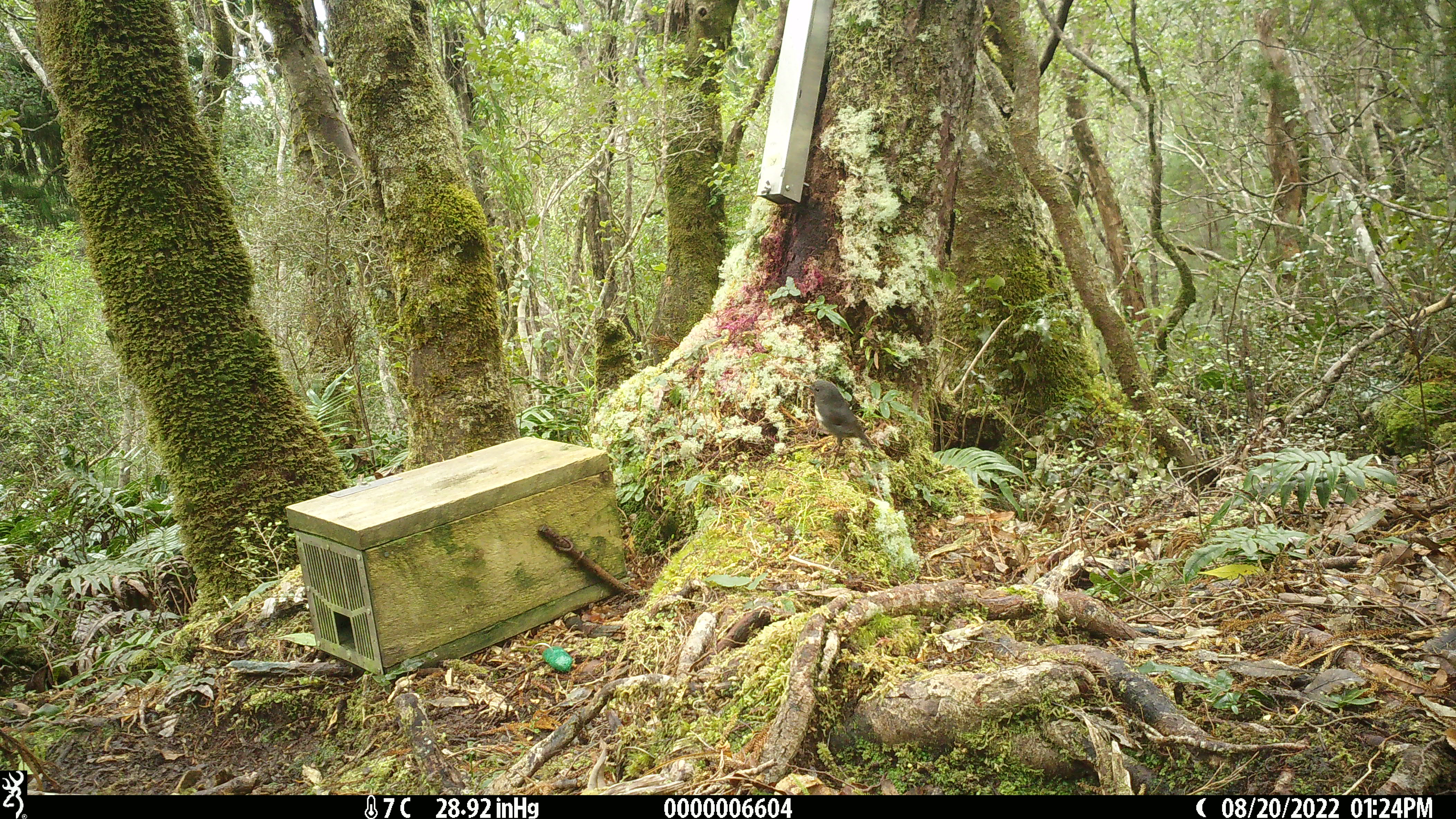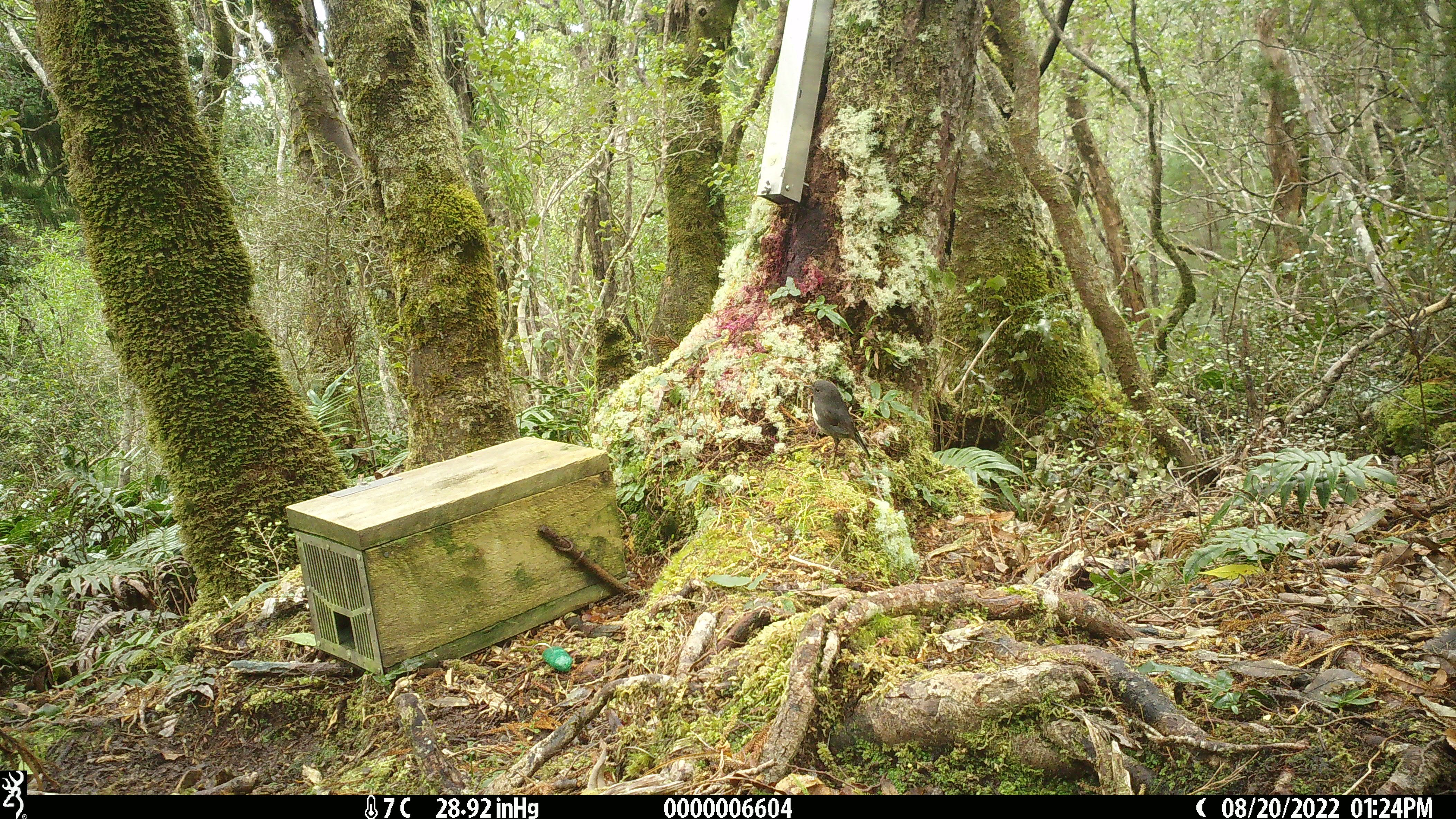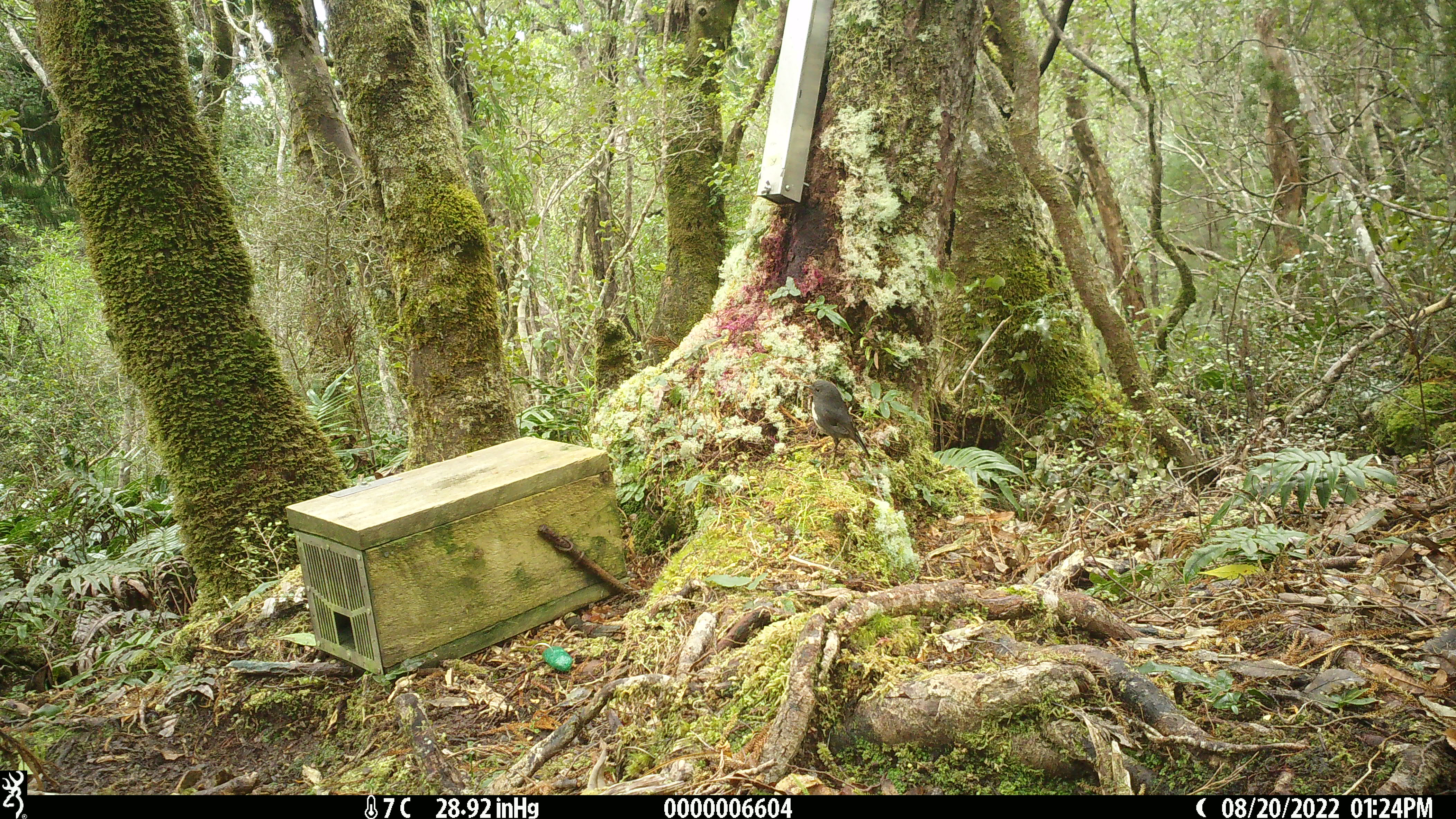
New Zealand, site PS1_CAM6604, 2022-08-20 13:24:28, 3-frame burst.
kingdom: Animalia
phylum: Chordata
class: Aves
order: Passeriformes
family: Petroicidae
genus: Petroica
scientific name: Petroica australis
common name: new zealand robin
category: robin